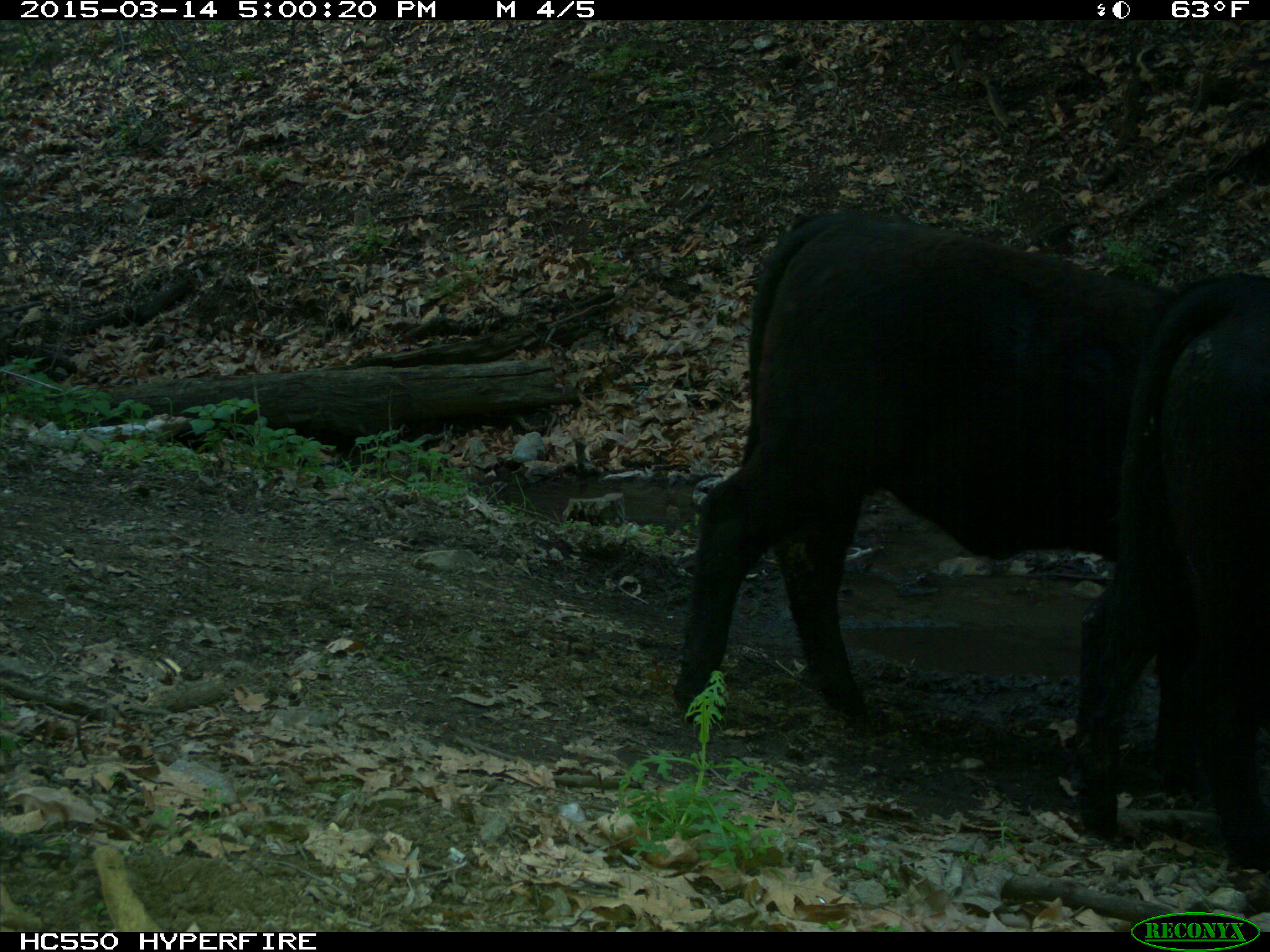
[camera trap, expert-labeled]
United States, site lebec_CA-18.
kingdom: Animalia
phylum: Chordata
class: Mammalia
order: Artiodactyla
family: Bovidae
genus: Bos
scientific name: Bos taurus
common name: domestic cow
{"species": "Bos taurus (domestic cow)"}